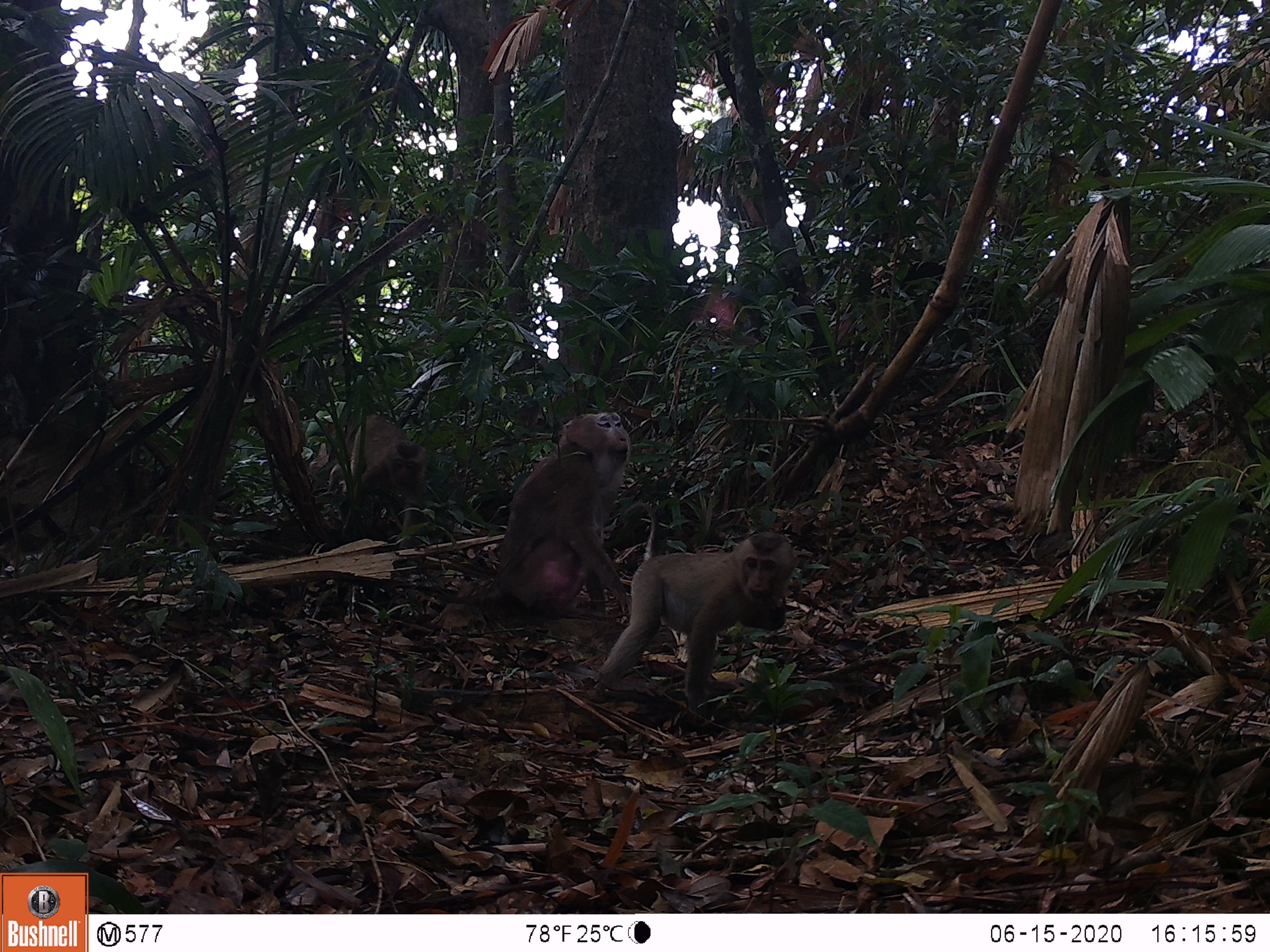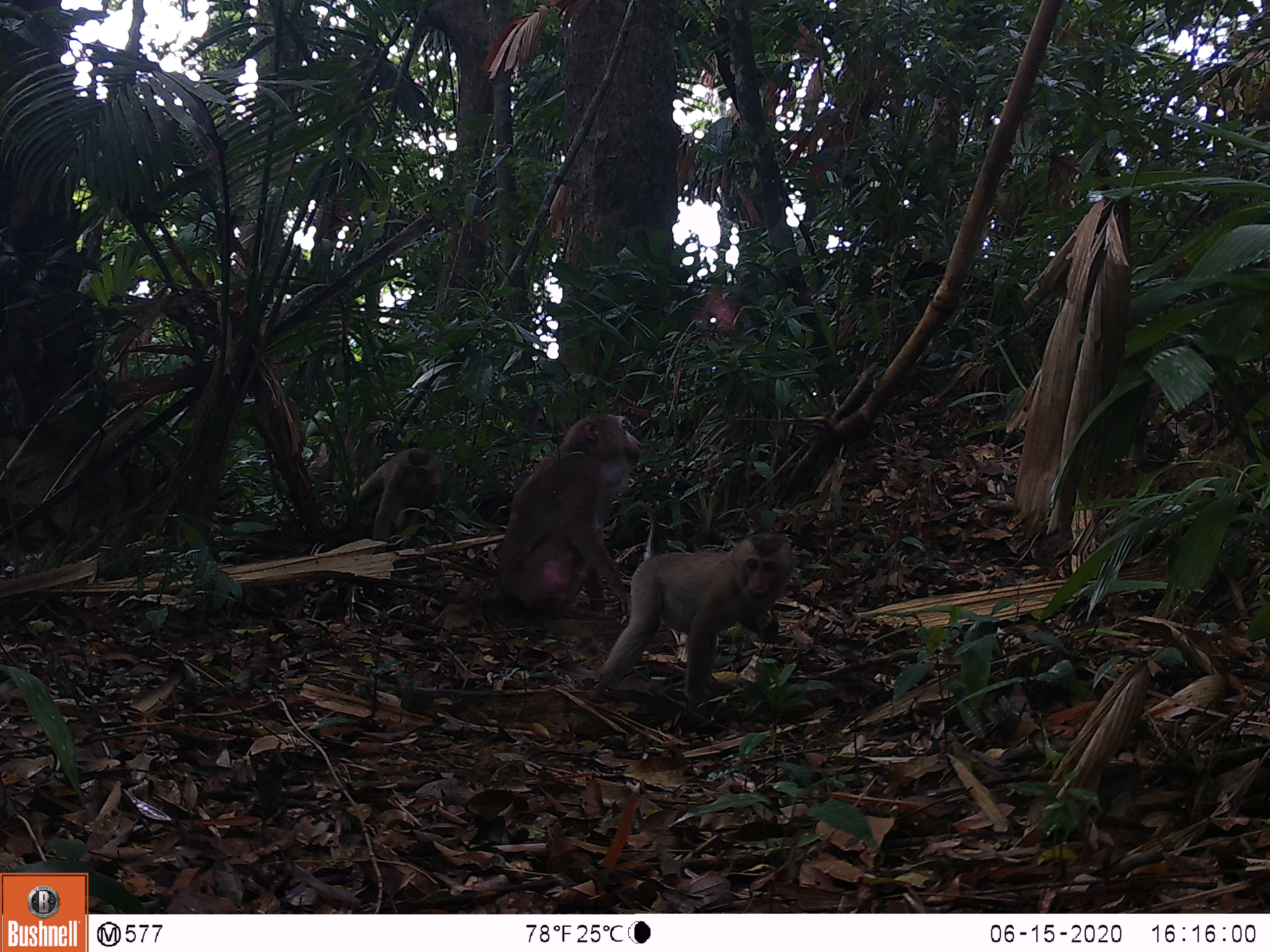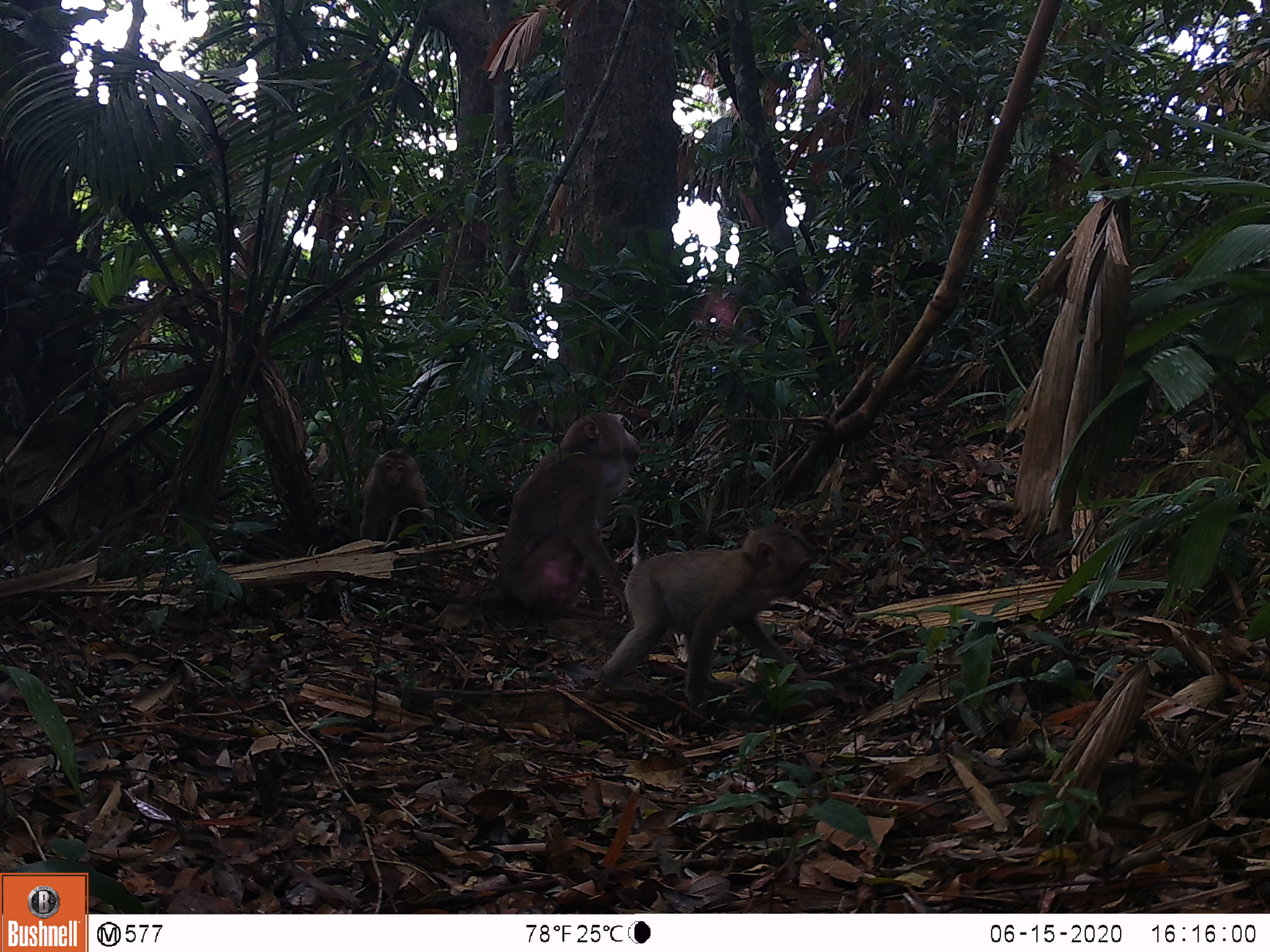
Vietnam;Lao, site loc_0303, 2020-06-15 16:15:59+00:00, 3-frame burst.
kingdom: Animalia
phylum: Chordata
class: Mammalia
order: Primates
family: Cercopithecidae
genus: Macaca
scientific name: Macaca nemestrina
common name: pig-tailed macaque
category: pig tailed macaque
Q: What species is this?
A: Pig tailed macaque (pig-tailed macaque) (Macaca nemestrina).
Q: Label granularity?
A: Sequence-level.